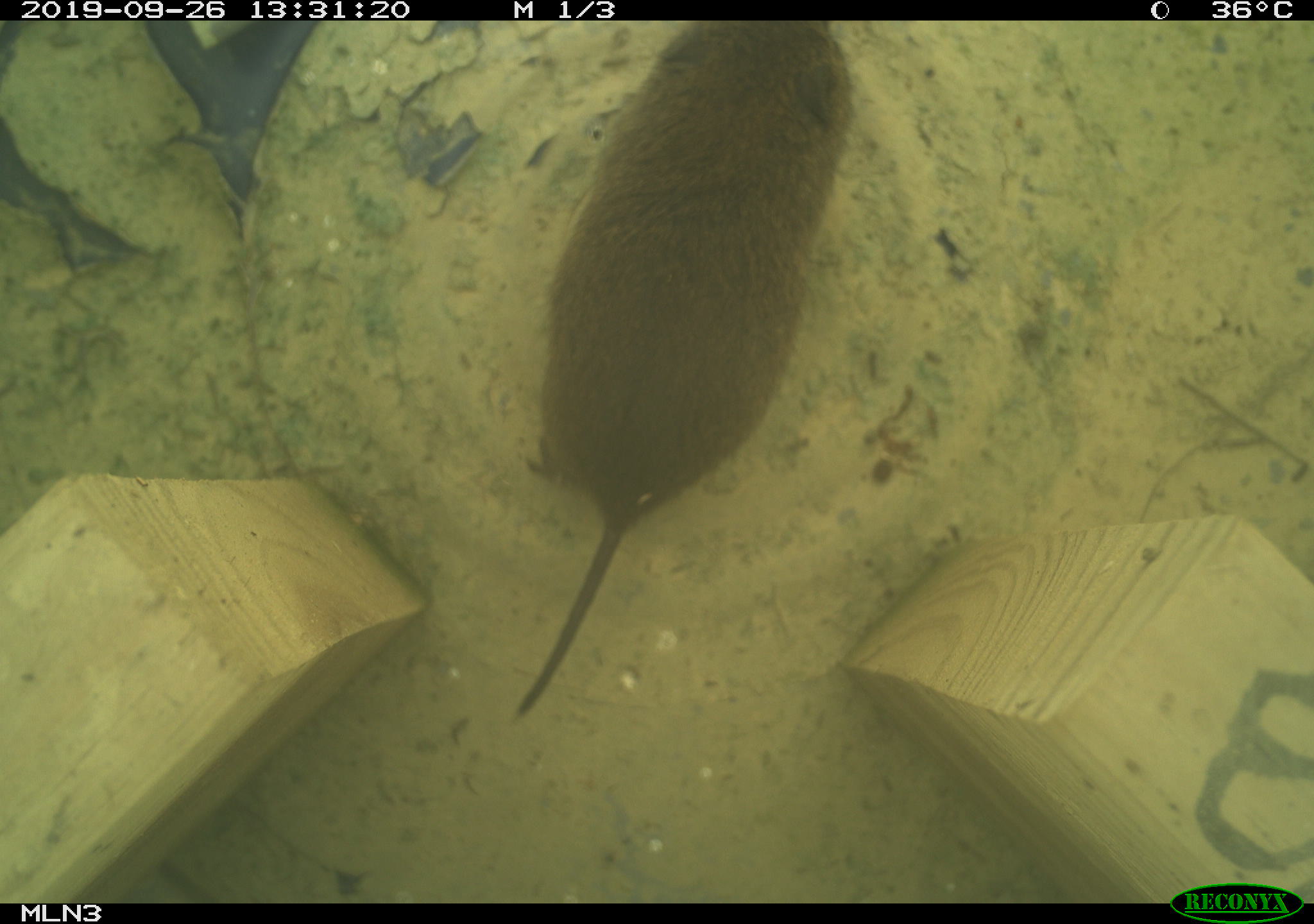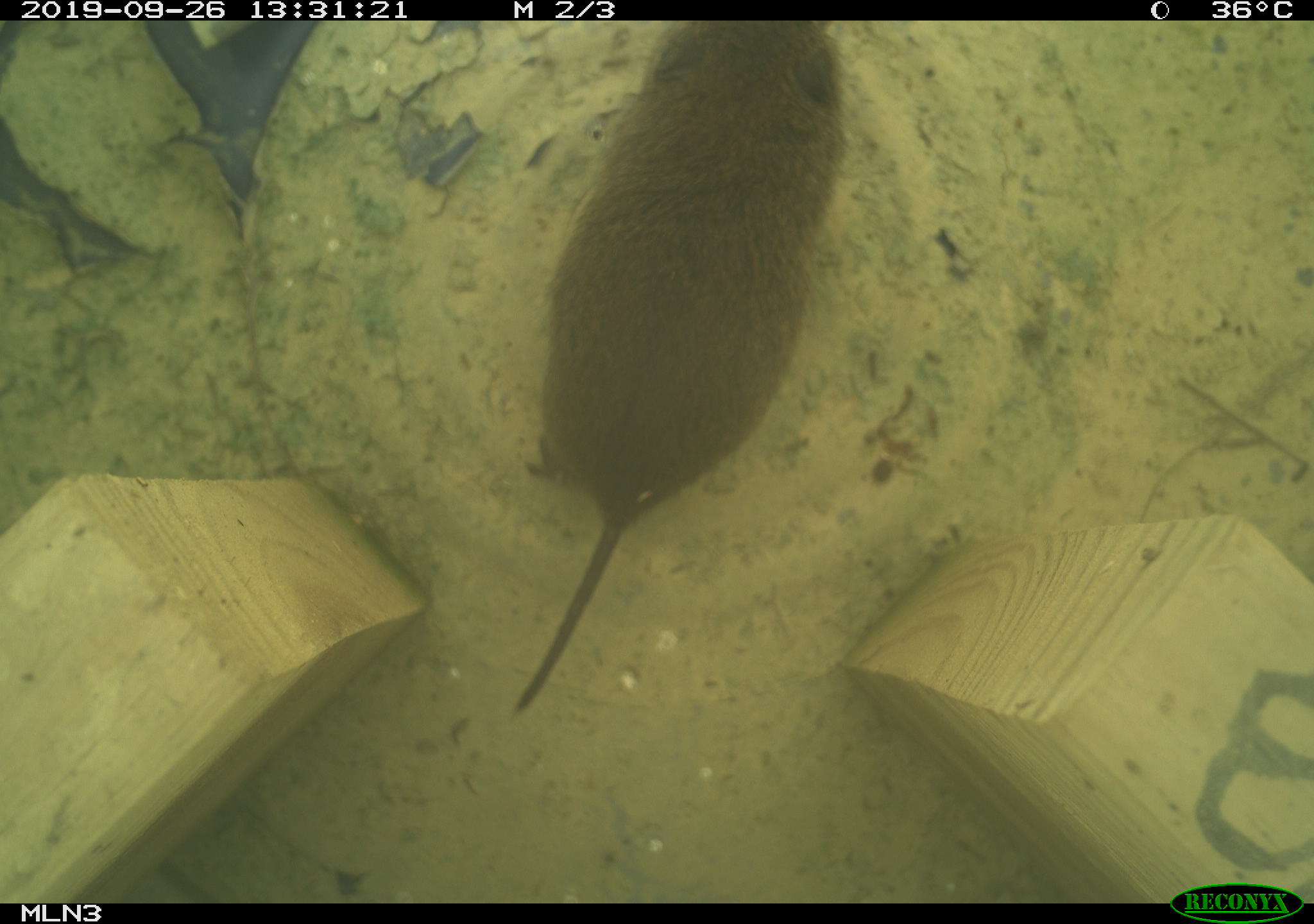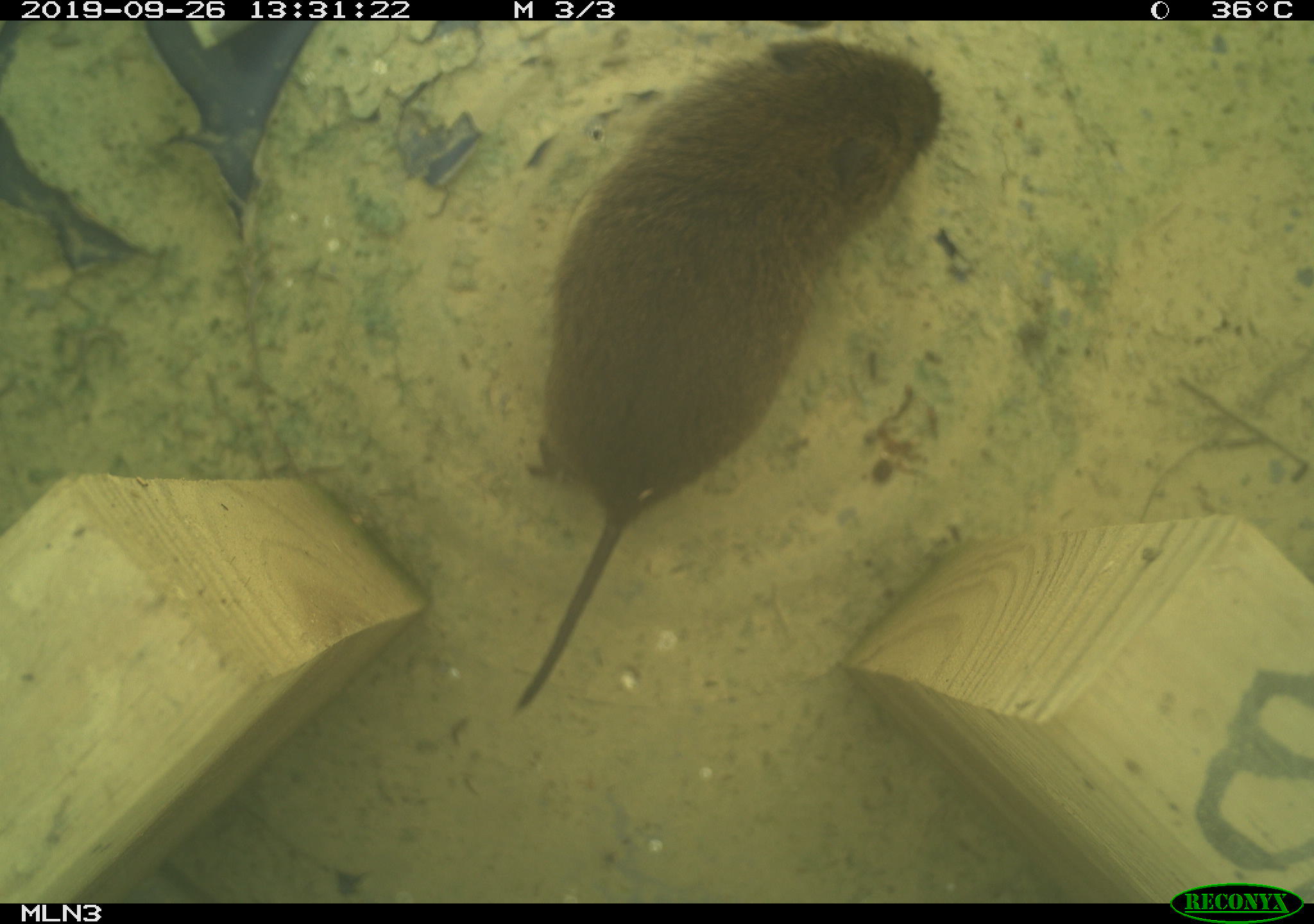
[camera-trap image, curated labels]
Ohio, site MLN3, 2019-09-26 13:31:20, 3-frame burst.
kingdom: Animalia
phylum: Chordata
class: Mammalia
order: Rodentia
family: Cricetidae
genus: Microtus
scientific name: Microtus pennsylvanicus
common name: meadow vole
Meadow vole (Microtus pennsylvanicus).